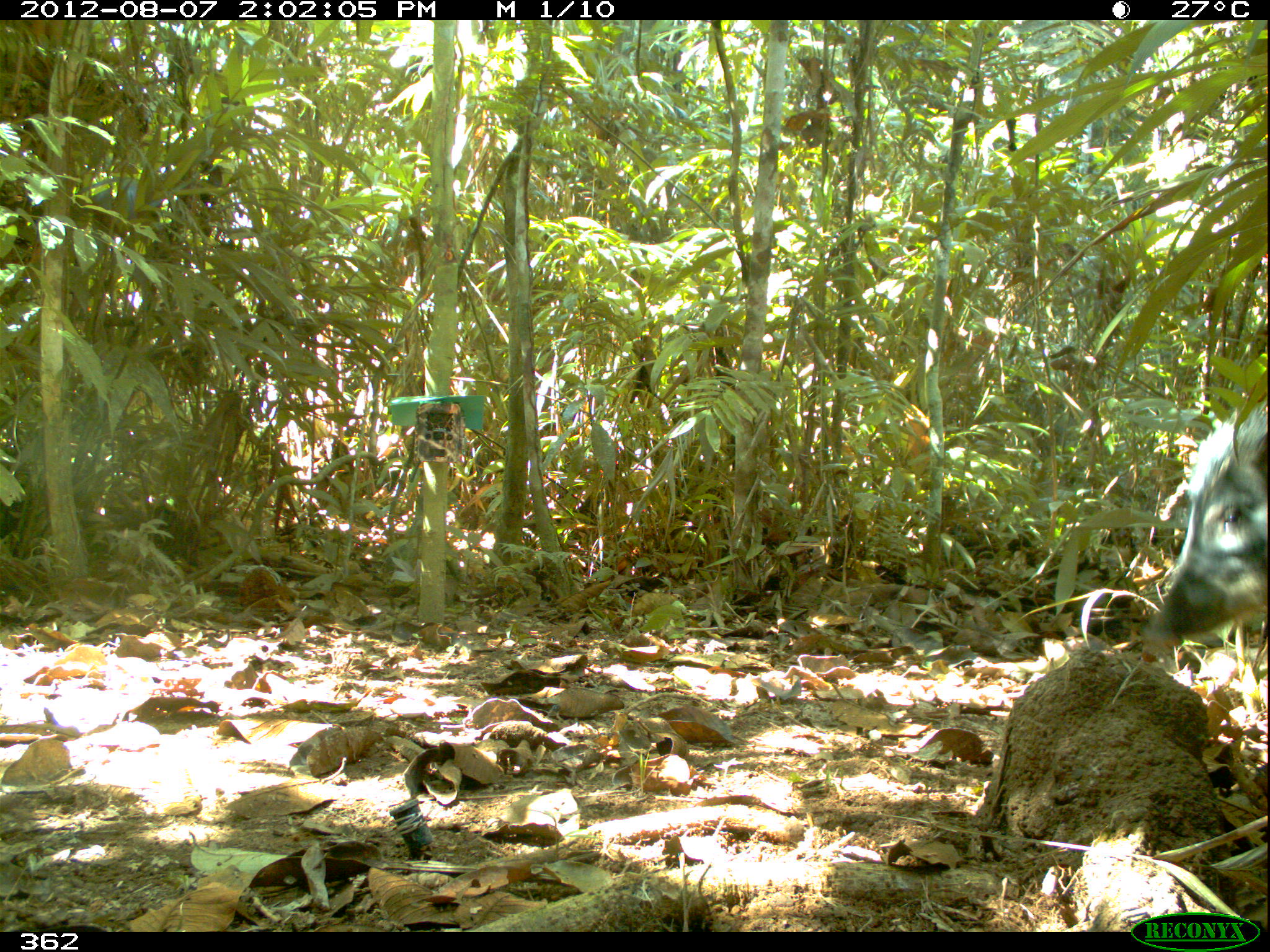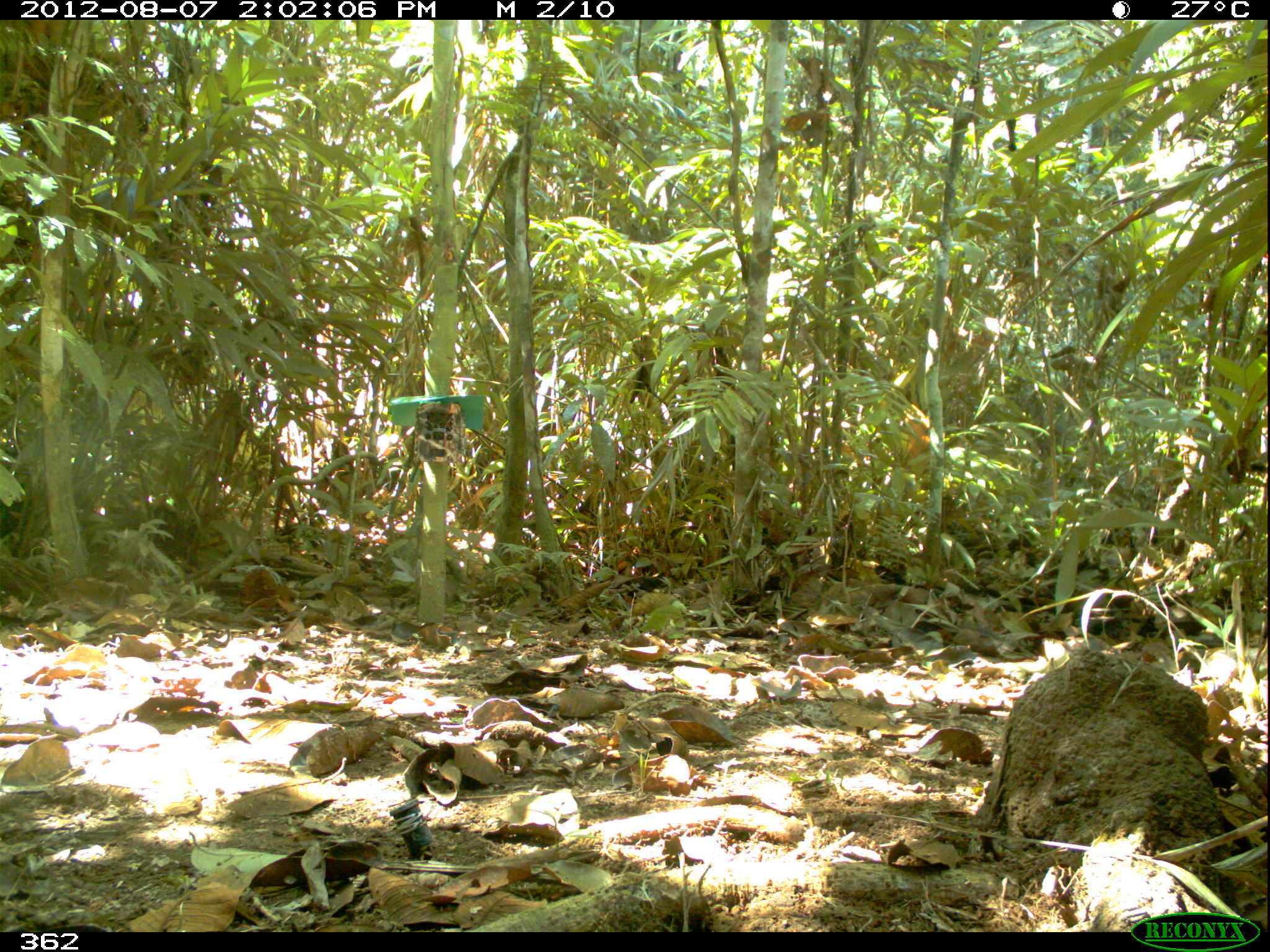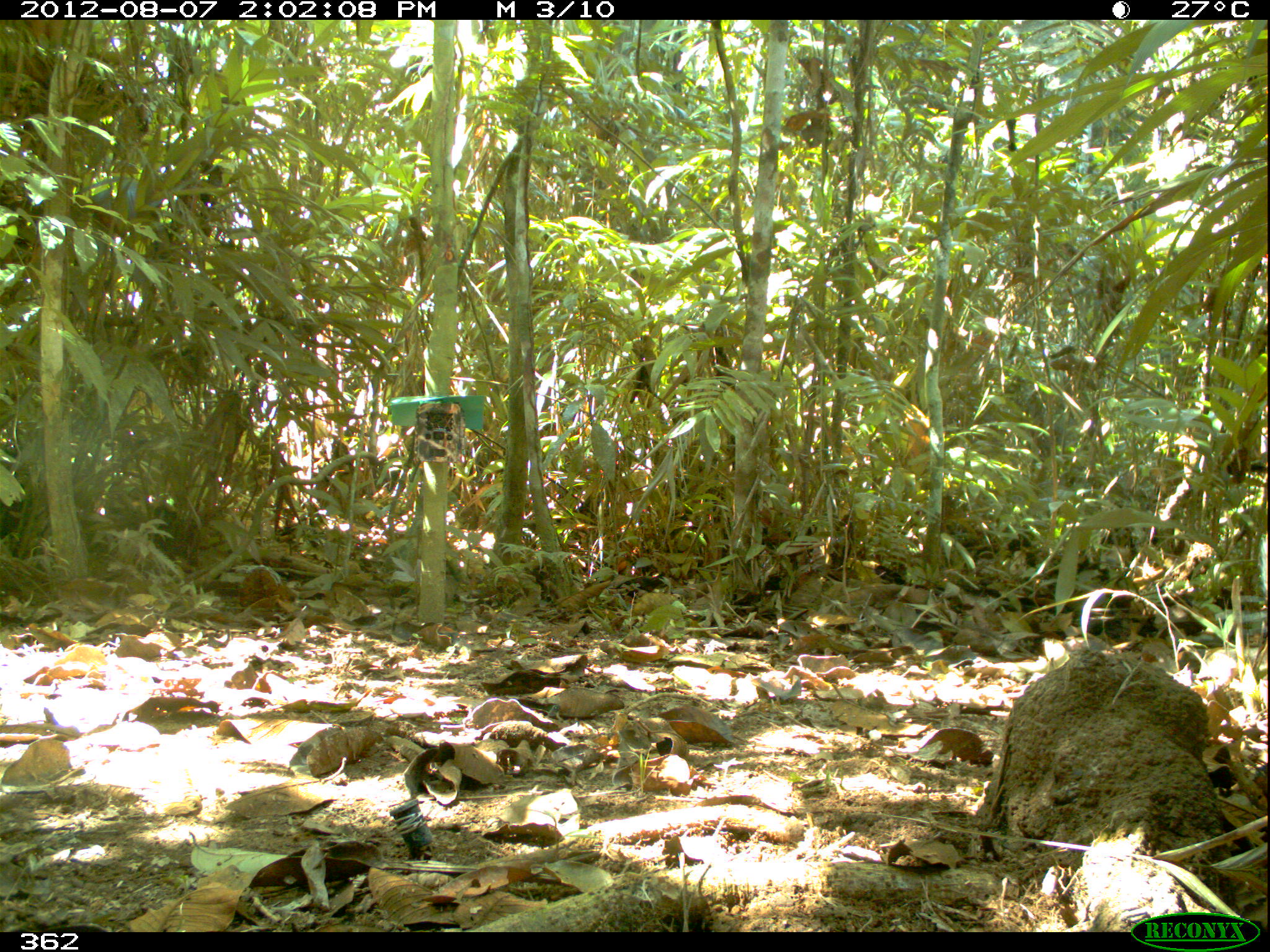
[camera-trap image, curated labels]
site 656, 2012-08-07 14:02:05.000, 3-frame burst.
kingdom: Animalia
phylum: Chordata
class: Mammalia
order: Artiodactyla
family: Tayassuidae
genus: Tayassu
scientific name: Tayassu pecari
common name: white-lipped peccary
Tayassu pecari (white-lipped peccary).